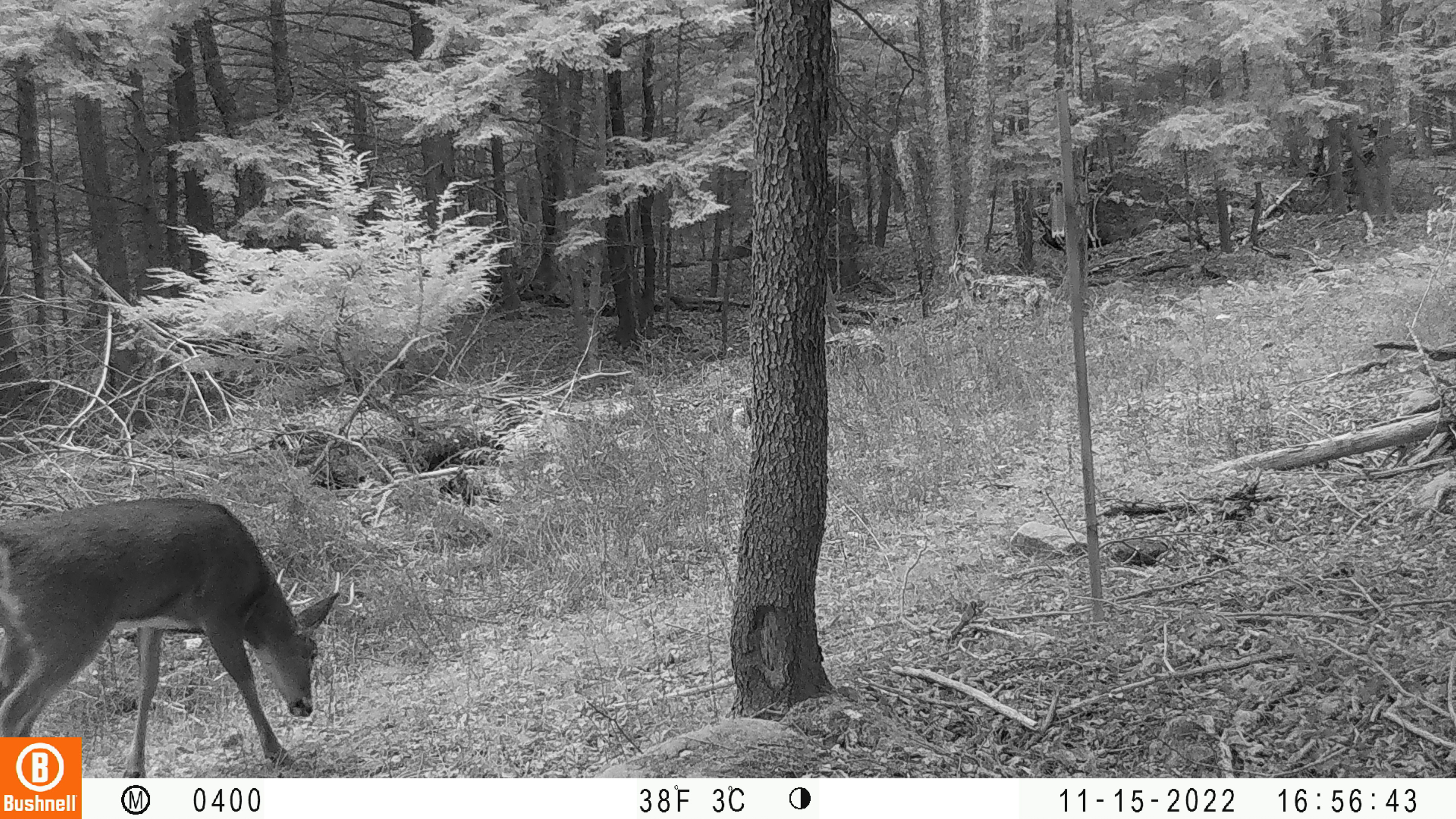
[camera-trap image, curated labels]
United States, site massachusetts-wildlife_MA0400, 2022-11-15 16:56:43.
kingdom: Animalia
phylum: Chordata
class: Mammalia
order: Artiodactyla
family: Cervidae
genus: Odocoileus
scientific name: Odocoileus virginianus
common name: white-tailed deer